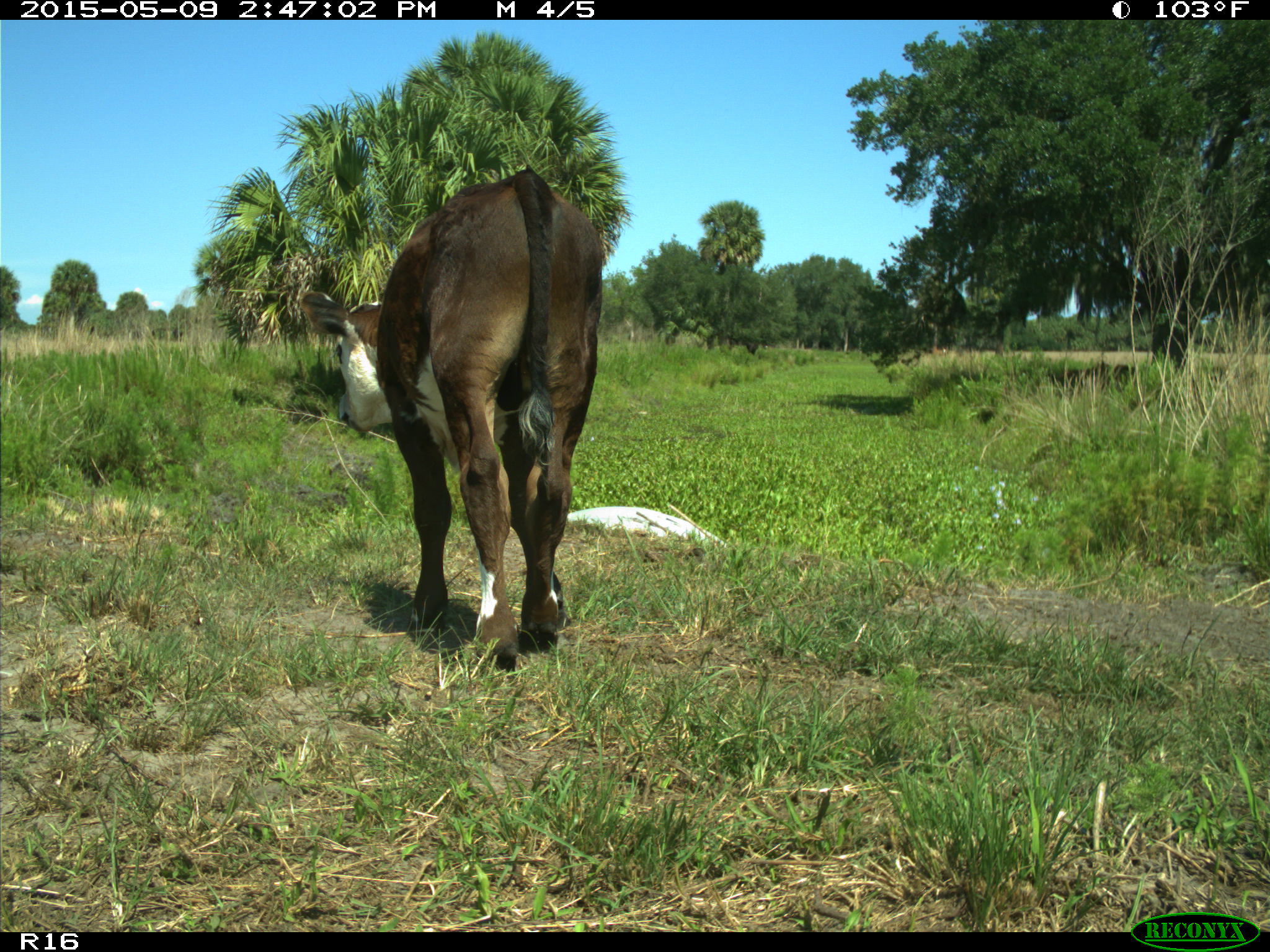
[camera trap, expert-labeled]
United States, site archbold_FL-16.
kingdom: Animalia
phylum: Chordata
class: Mammalia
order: Artiodactyla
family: Bovidae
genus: Bos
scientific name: Bos taurus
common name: domestic cow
Bos taurus (domestic cow).